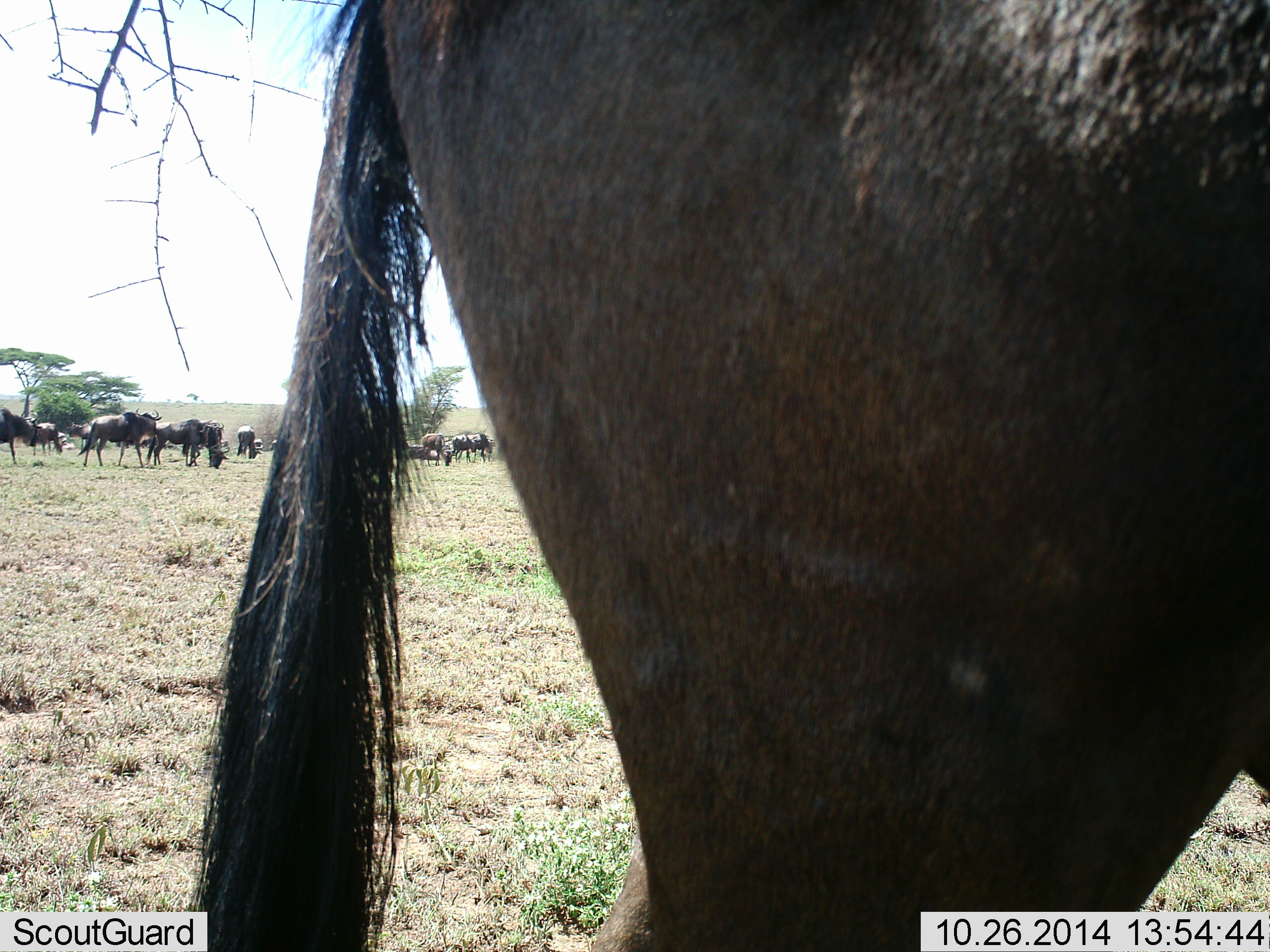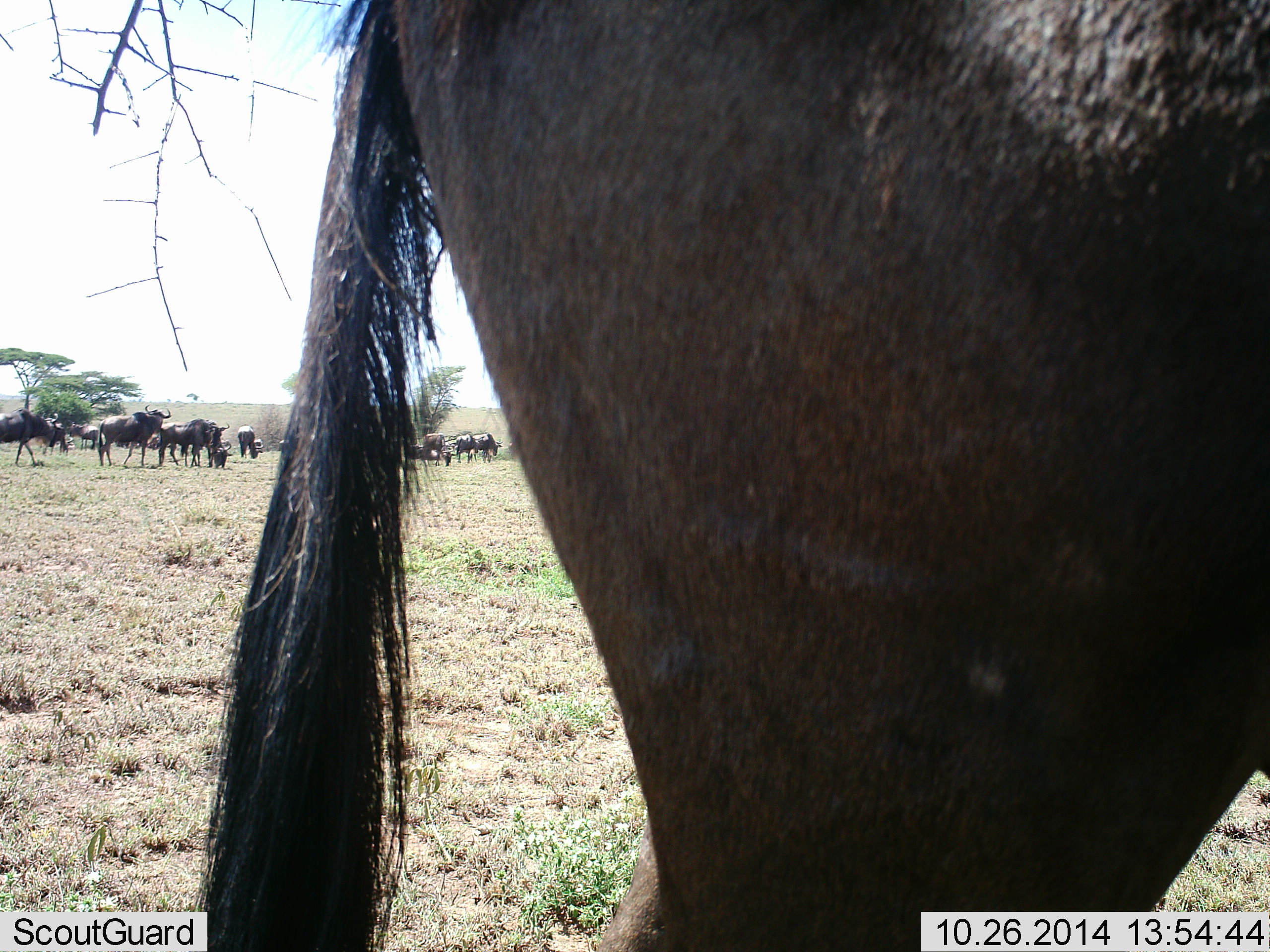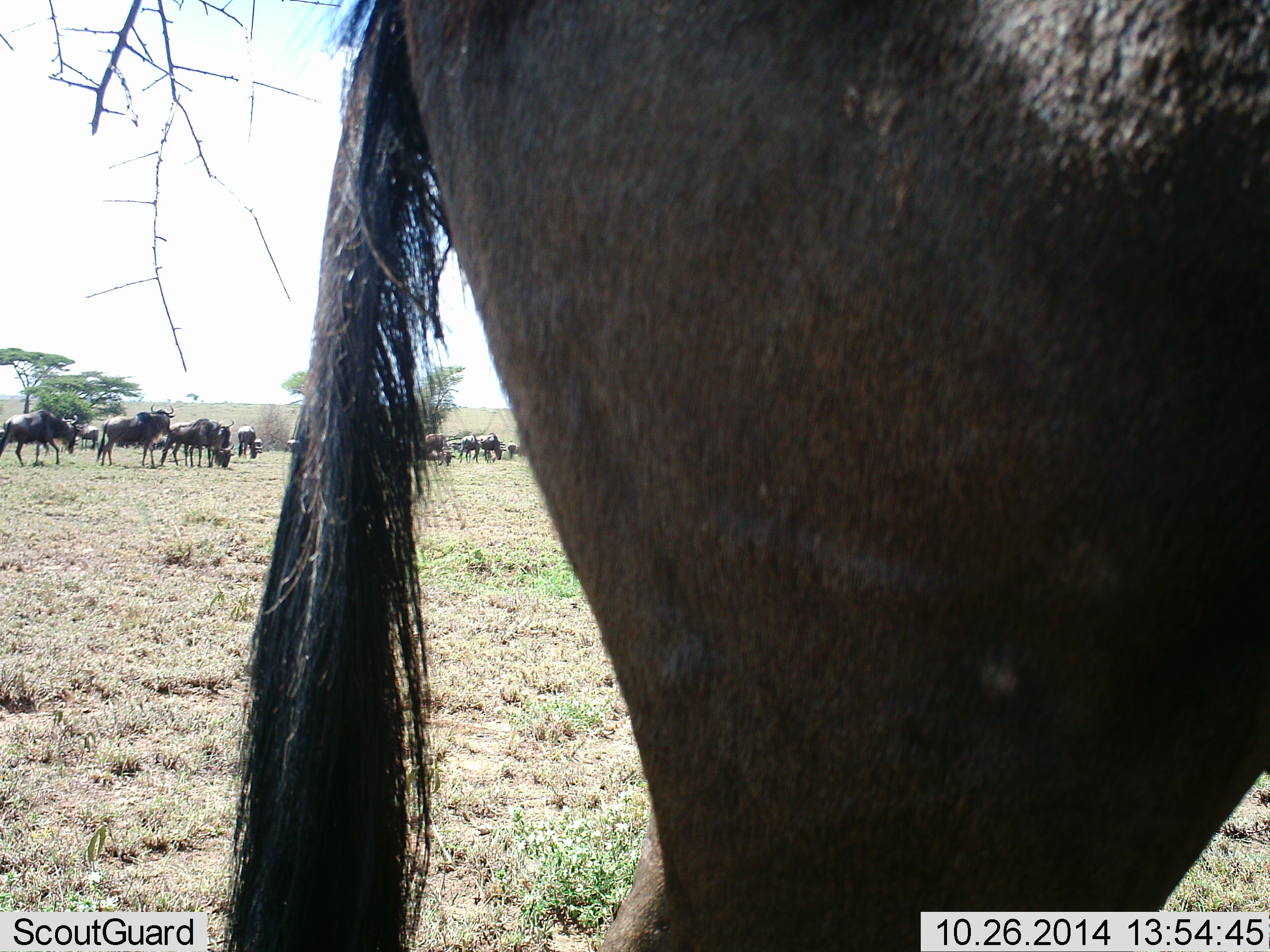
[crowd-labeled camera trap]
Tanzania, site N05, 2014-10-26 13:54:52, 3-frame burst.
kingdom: Animalia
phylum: Chordata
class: Mammalia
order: Artiodactyla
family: Bovidae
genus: Connochaetes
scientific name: Connochaetes taurinus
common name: blue wildebeest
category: wildebeest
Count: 11-50.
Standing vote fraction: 80%.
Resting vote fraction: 0%.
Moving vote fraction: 60%.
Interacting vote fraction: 0%.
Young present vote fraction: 0%.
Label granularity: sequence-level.